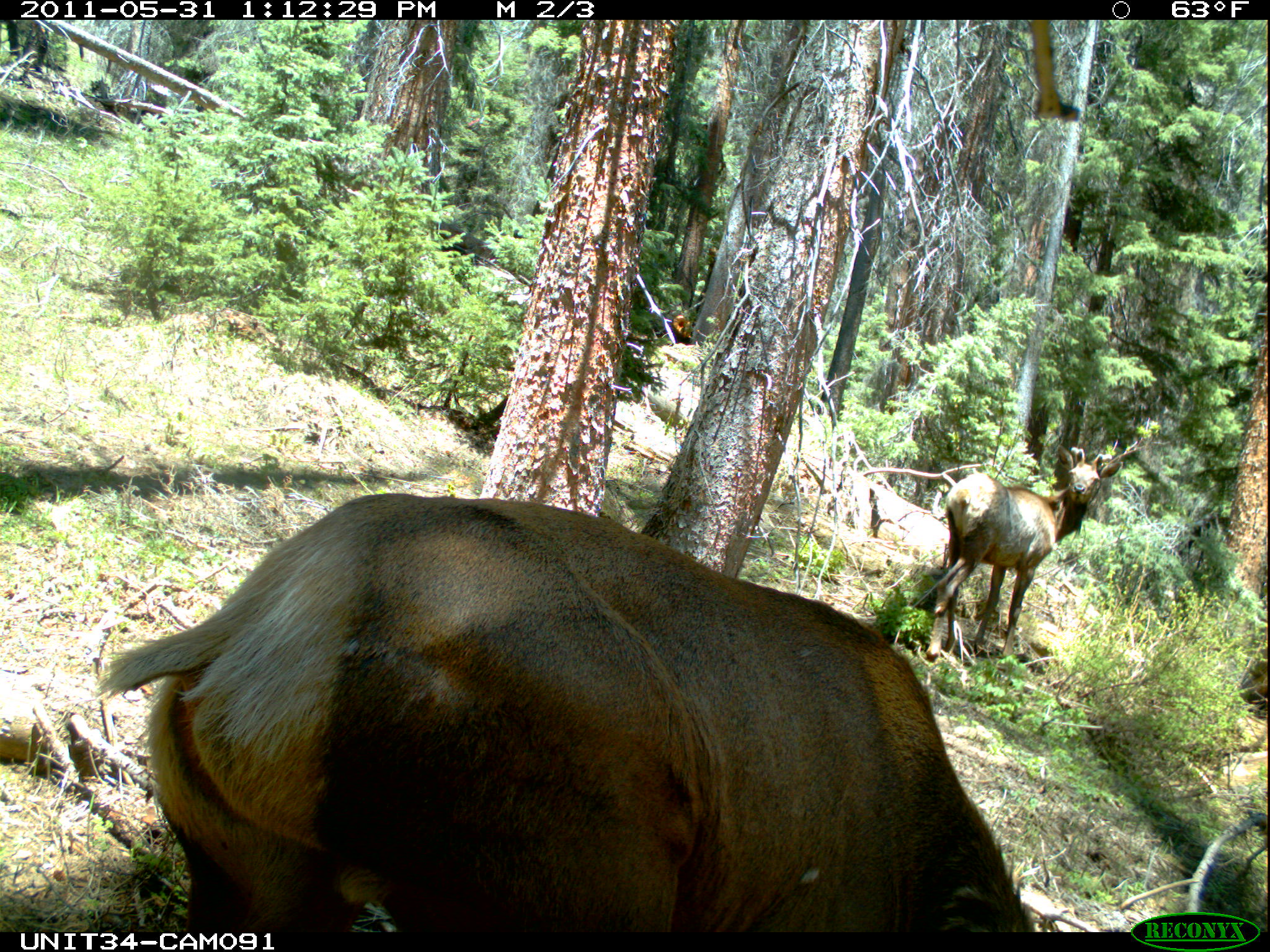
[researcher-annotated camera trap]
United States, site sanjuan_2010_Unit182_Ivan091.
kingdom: Animalia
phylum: Chordata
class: Mammalia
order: Artiodactyla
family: Cervidae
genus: Cervus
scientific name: Cervus elaphus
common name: red deer